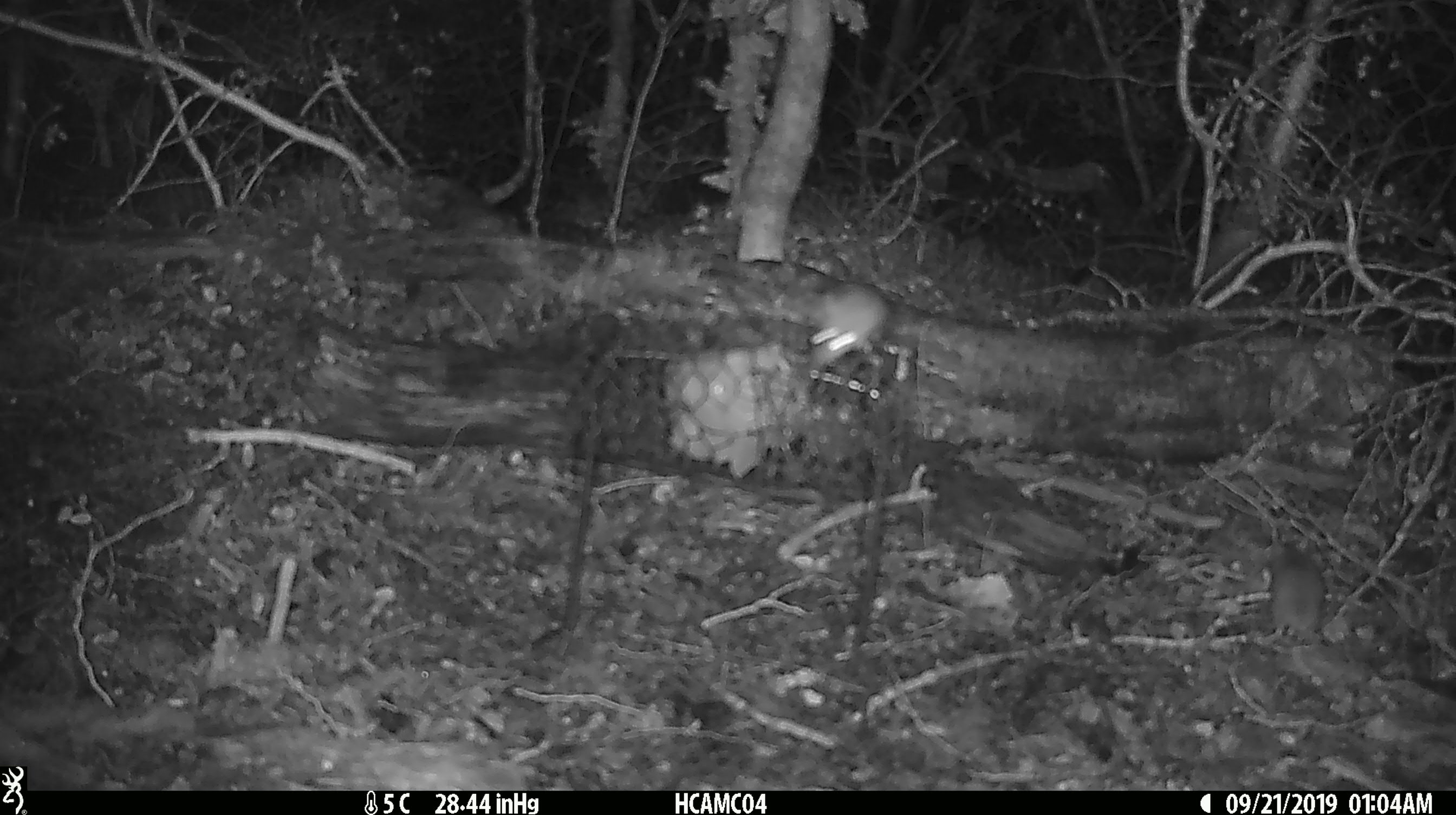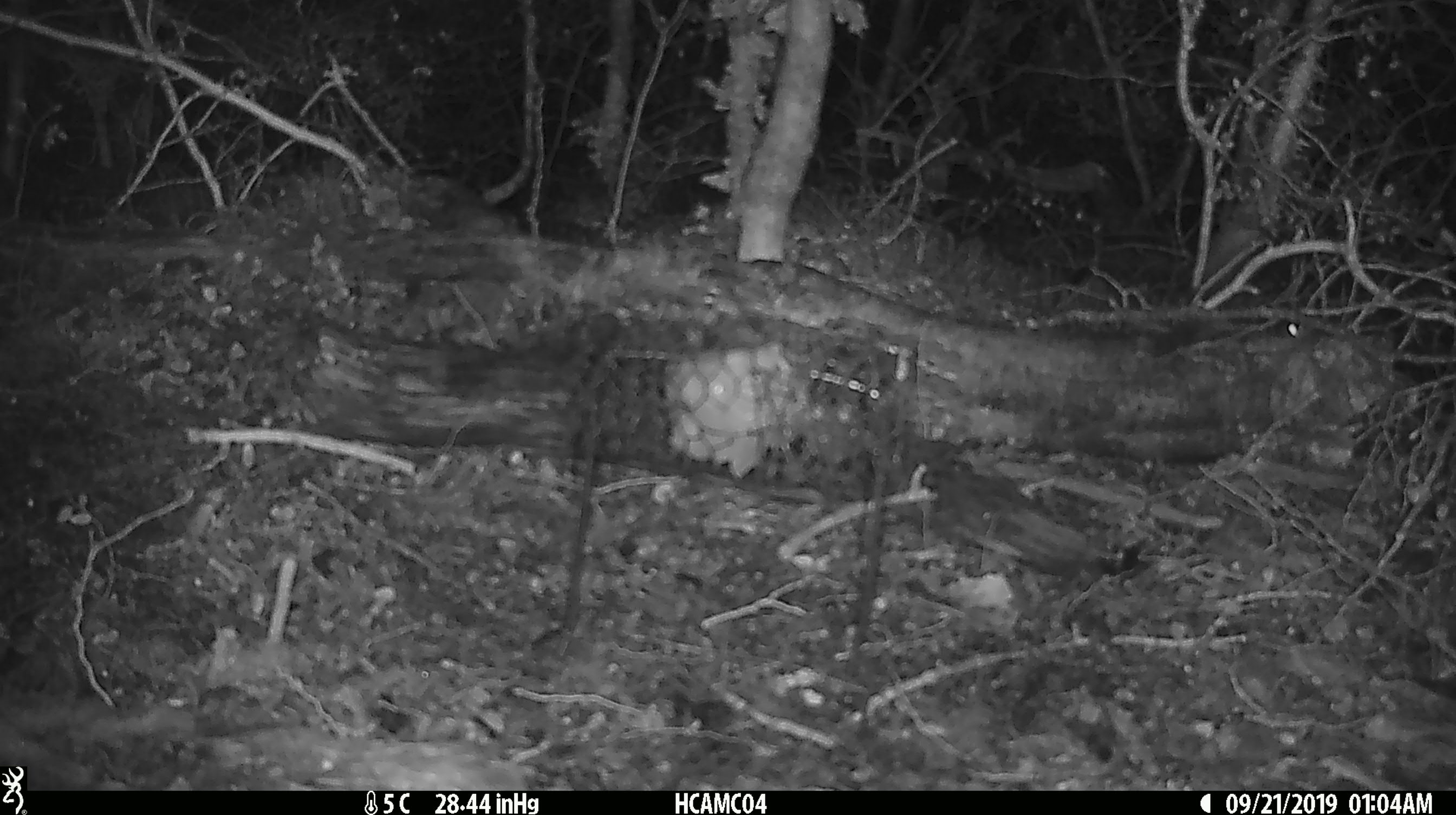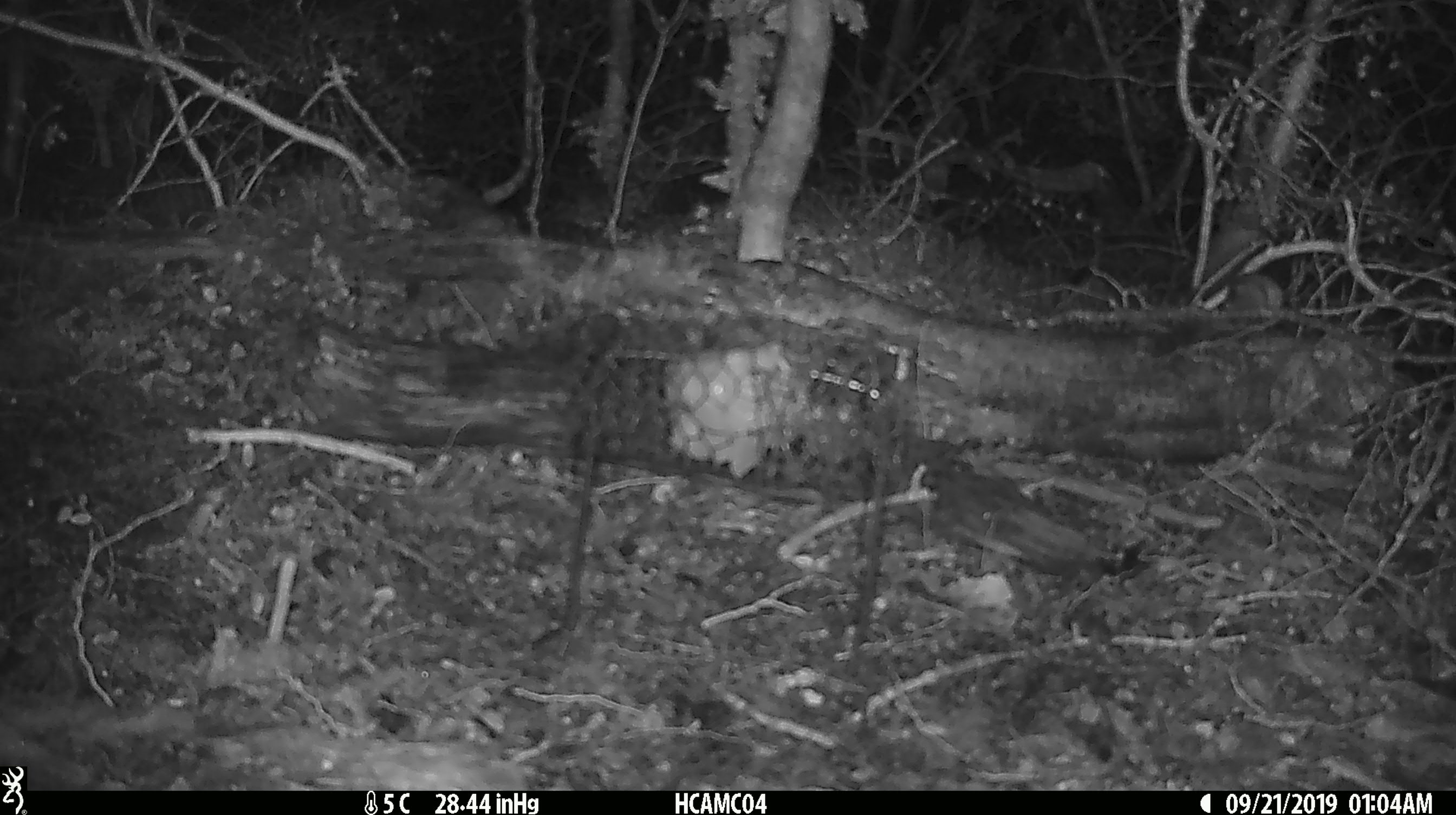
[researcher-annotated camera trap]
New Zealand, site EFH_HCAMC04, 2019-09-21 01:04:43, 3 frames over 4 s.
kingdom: Animalia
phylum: Chordata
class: Mammalia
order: Rodentia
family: Muridae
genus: Mus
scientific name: Mus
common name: mouse